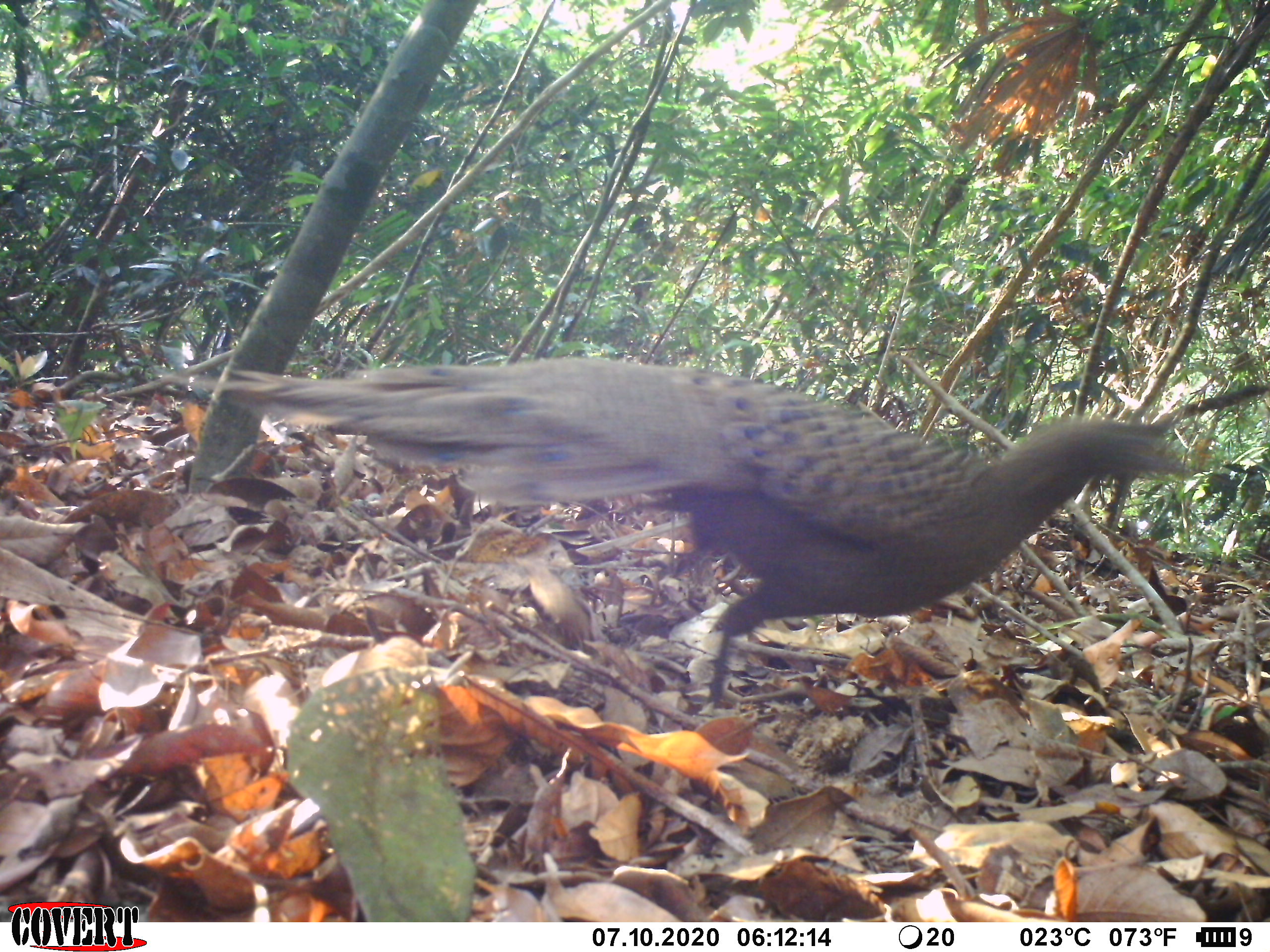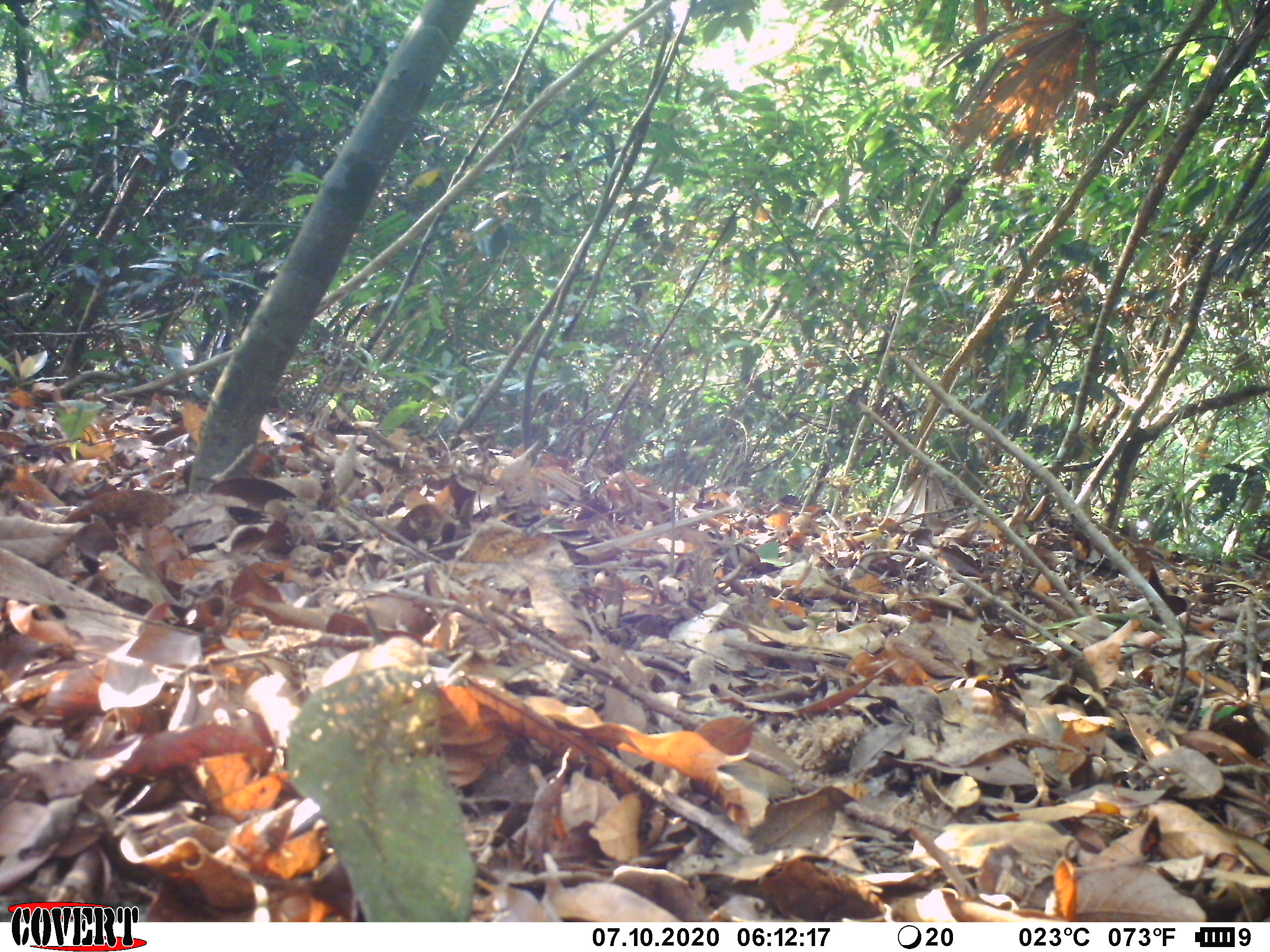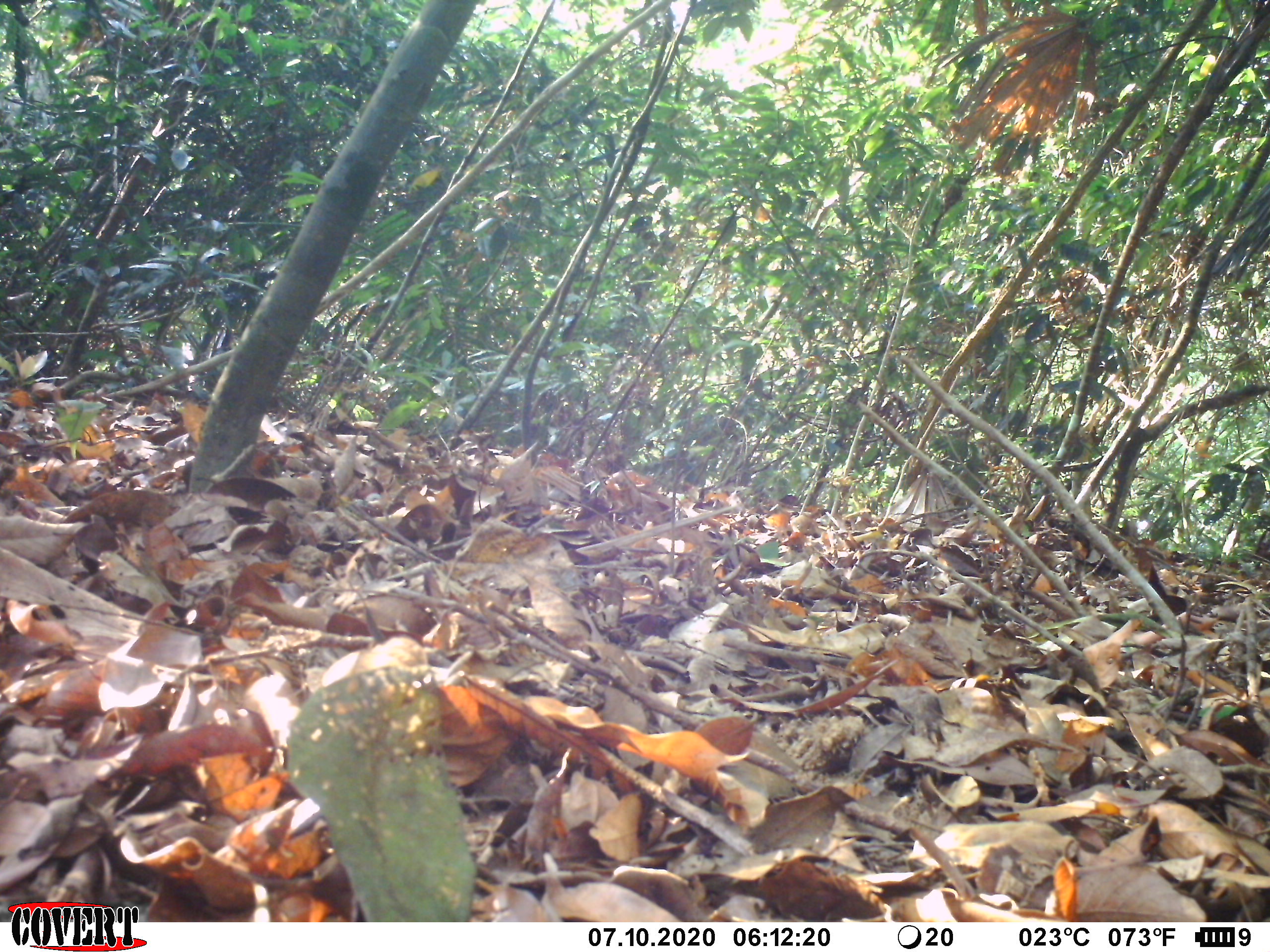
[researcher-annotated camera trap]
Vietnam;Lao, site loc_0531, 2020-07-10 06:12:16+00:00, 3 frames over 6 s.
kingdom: Animalia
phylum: Chordata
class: Aves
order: Galliformes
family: Phasianidae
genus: Polyplectron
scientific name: Polyplectron bicalcaratum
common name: gray peacock-pheasant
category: grey peacock pheasant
Grey peacock pheasant (gray peacock-pheasant) (Polyplectron bicalcaratum). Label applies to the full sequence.